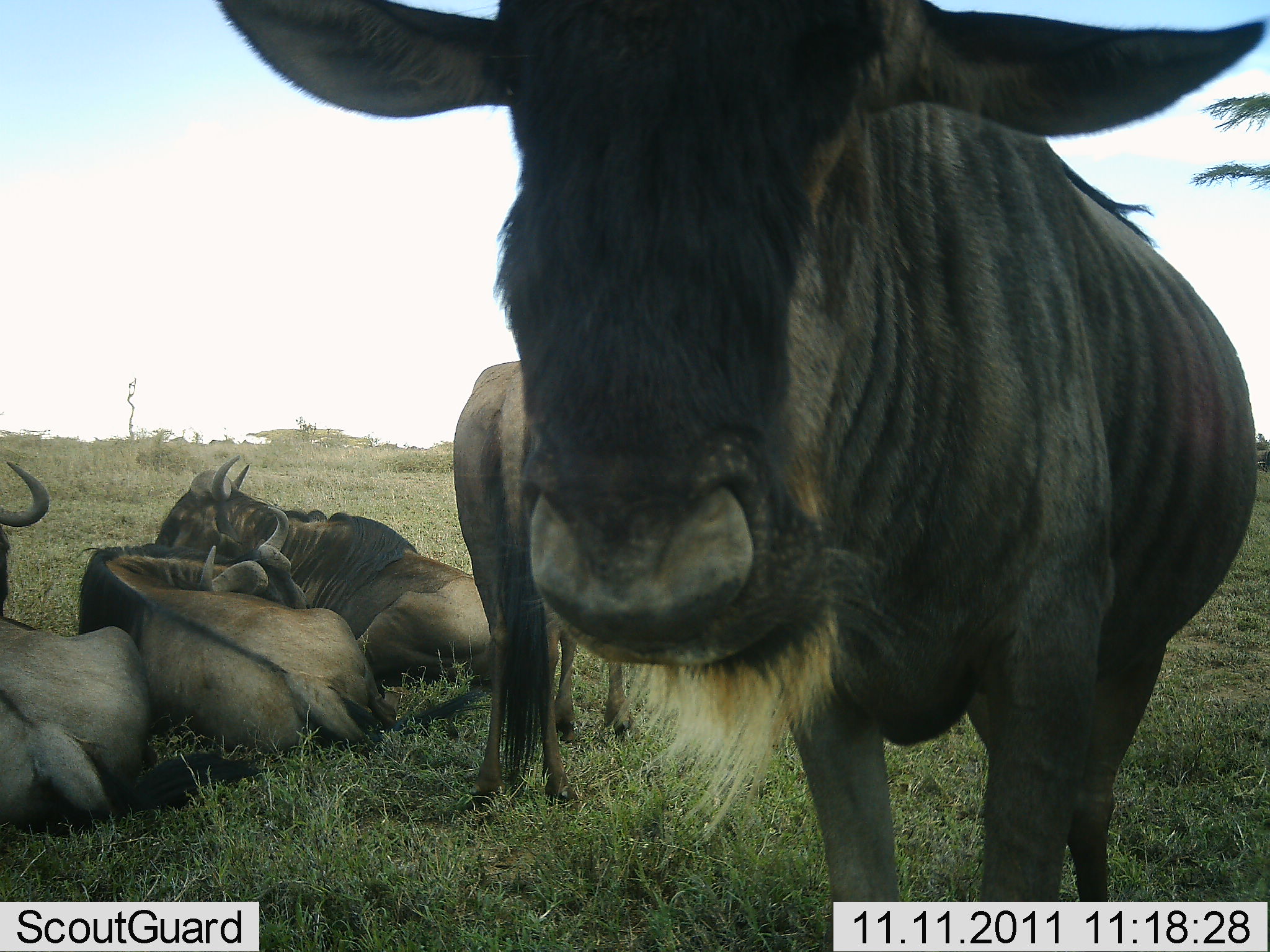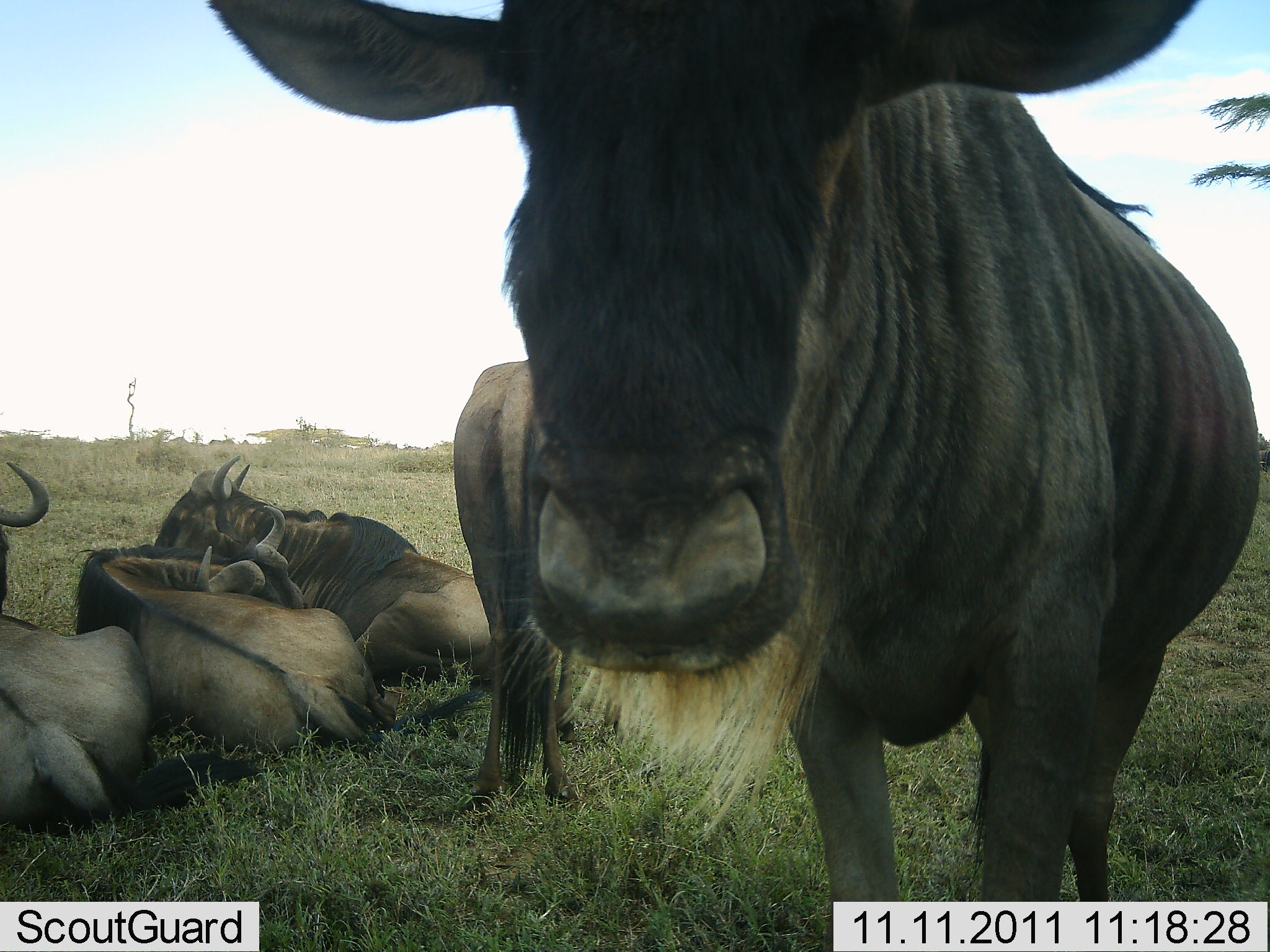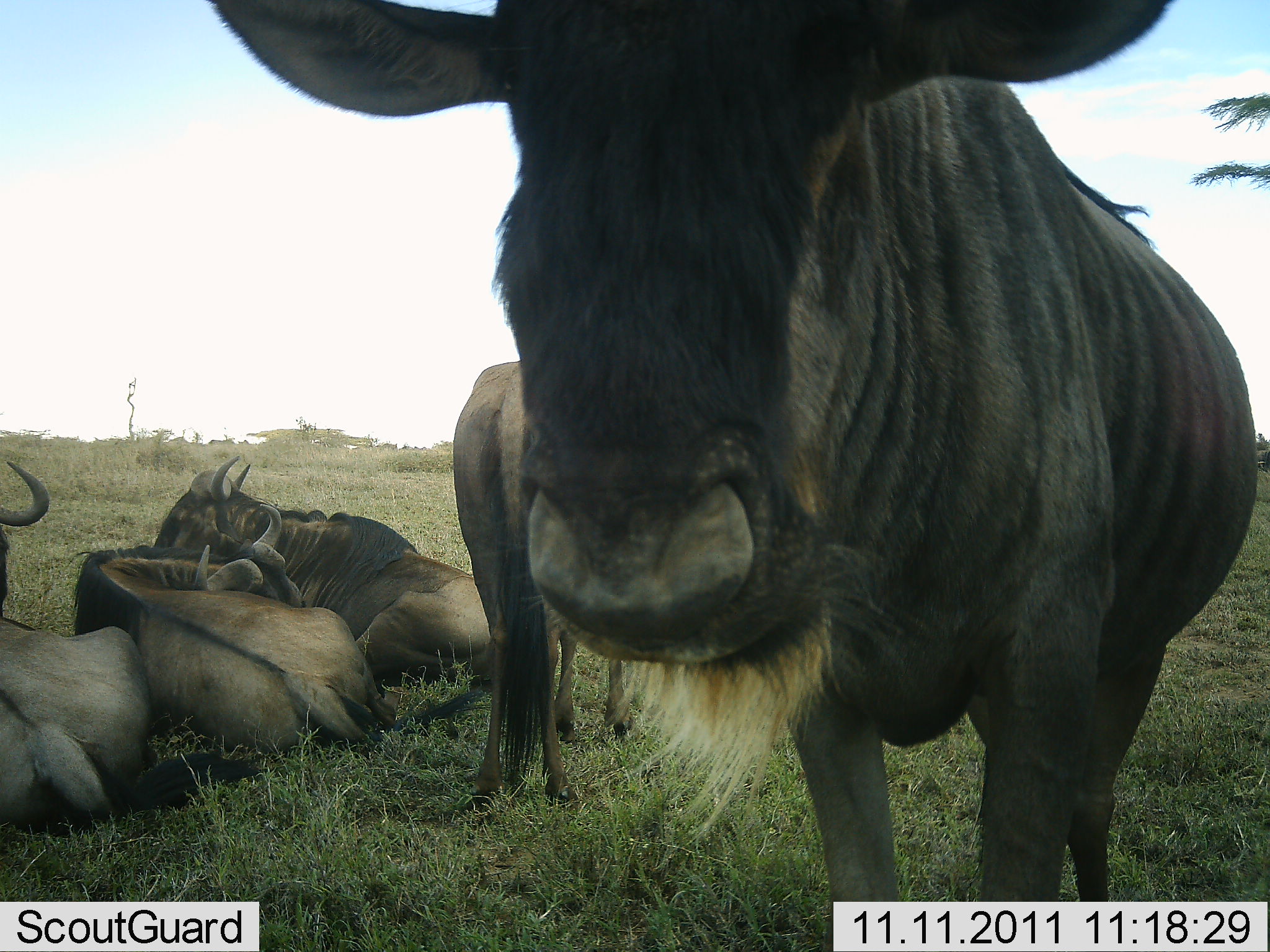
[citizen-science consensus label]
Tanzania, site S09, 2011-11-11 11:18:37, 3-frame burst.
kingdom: Animalia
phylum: Chordata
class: Mammalia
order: Artiodactyla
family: Bovidae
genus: Connochaetes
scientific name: Connochaetes taurinus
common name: blue wildebeest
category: wildebeest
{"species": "wildebeest (blue wildebeest) (Connochaetes taurinus)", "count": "5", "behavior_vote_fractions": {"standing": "79%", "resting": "100%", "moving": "0%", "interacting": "14%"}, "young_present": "0%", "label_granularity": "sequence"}